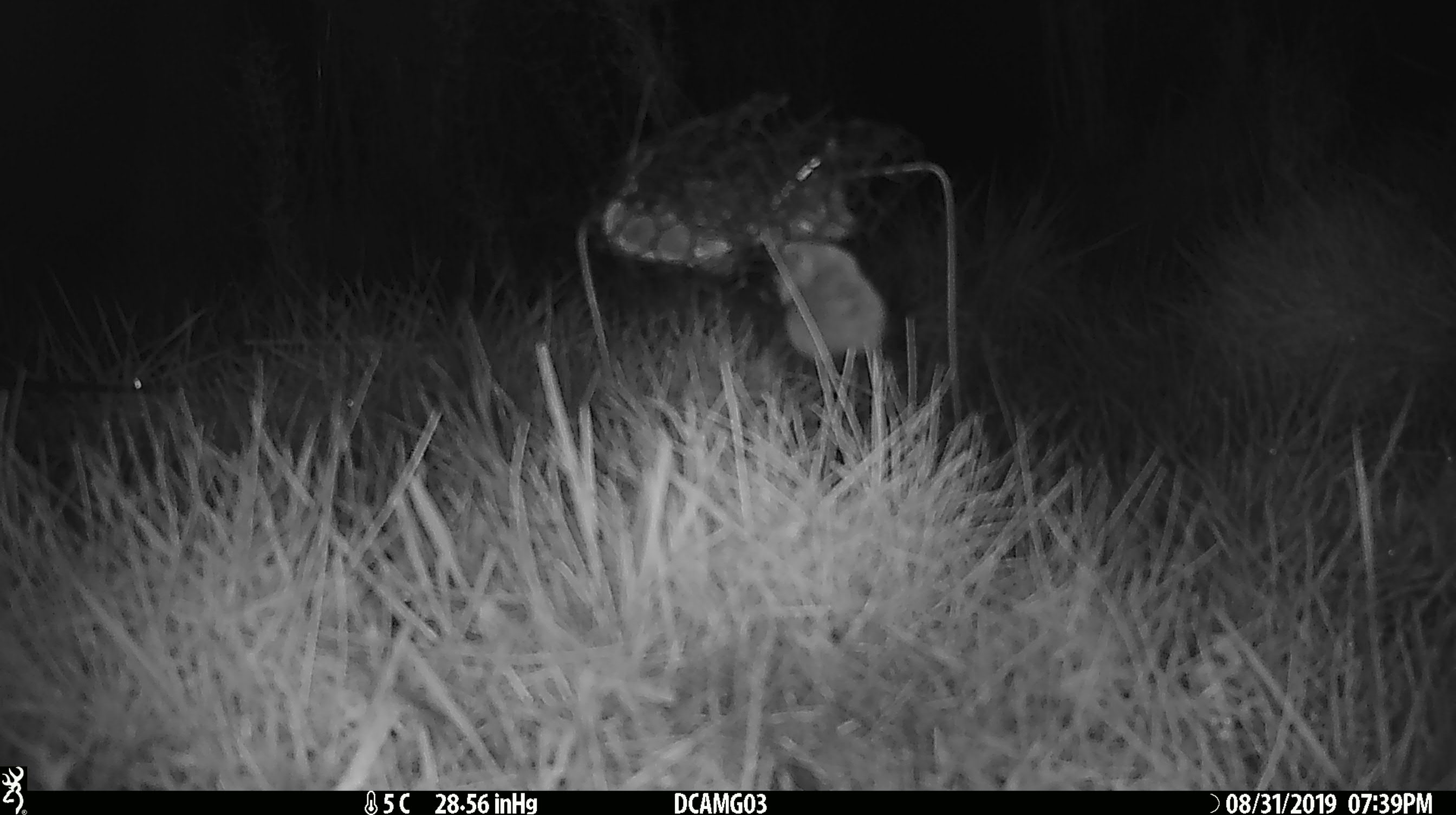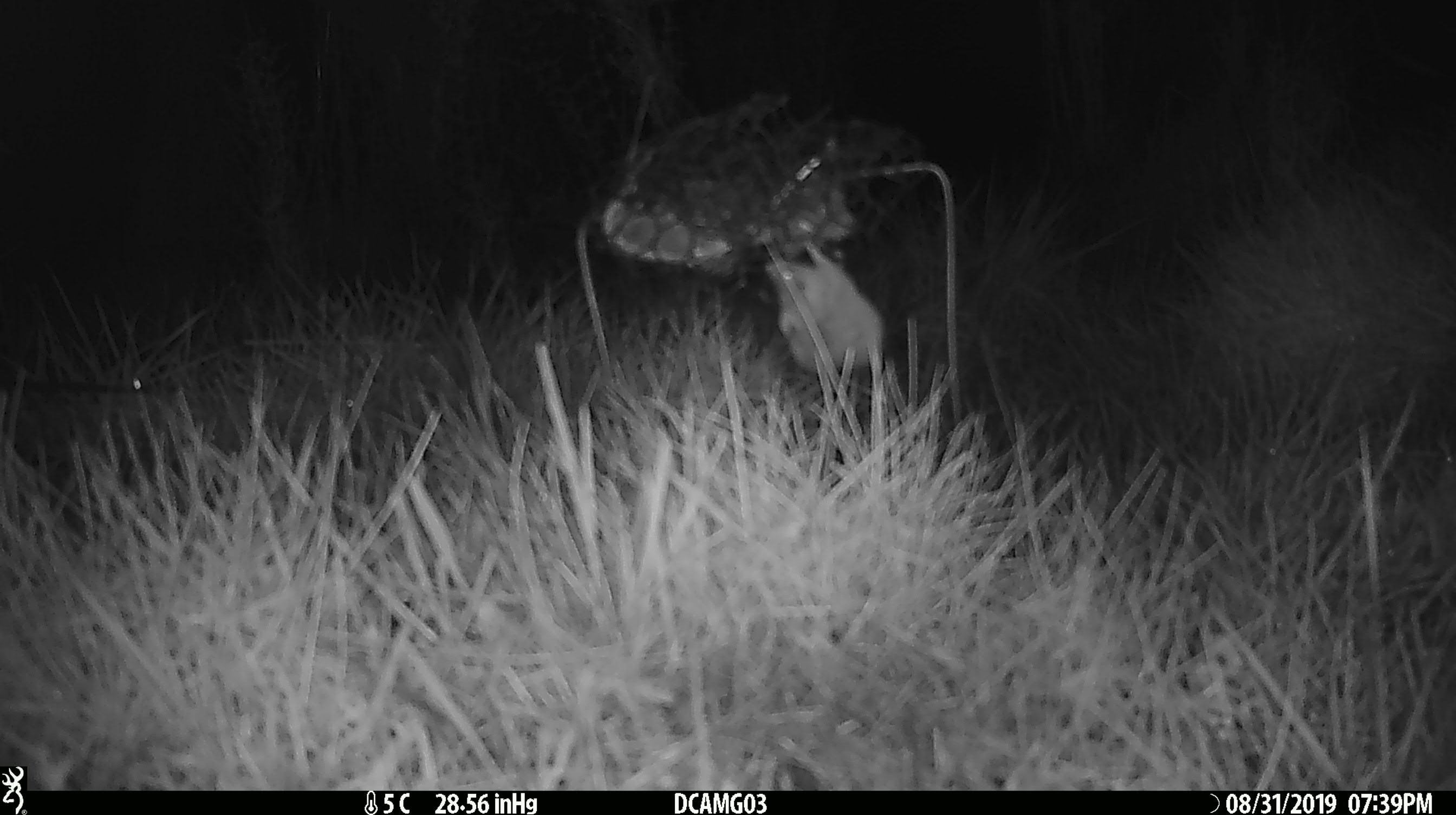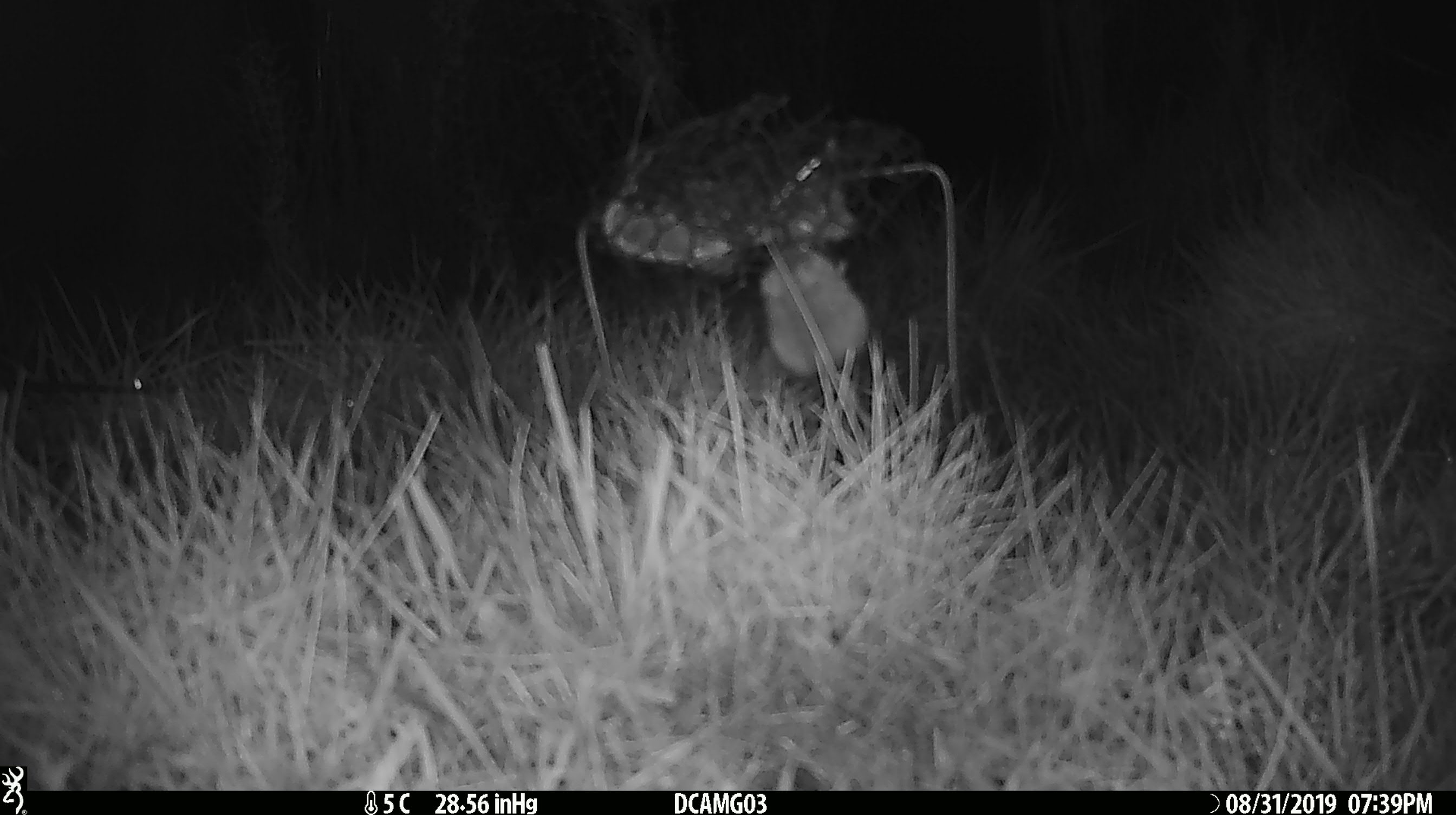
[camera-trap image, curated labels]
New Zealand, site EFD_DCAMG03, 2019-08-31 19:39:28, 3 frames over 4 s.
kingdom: Animalia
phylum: Chordata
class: Mammalia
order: Rodentia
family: Muridae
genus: Mus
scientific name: Mus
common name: mouse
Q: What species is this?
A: Mouse (Mus).